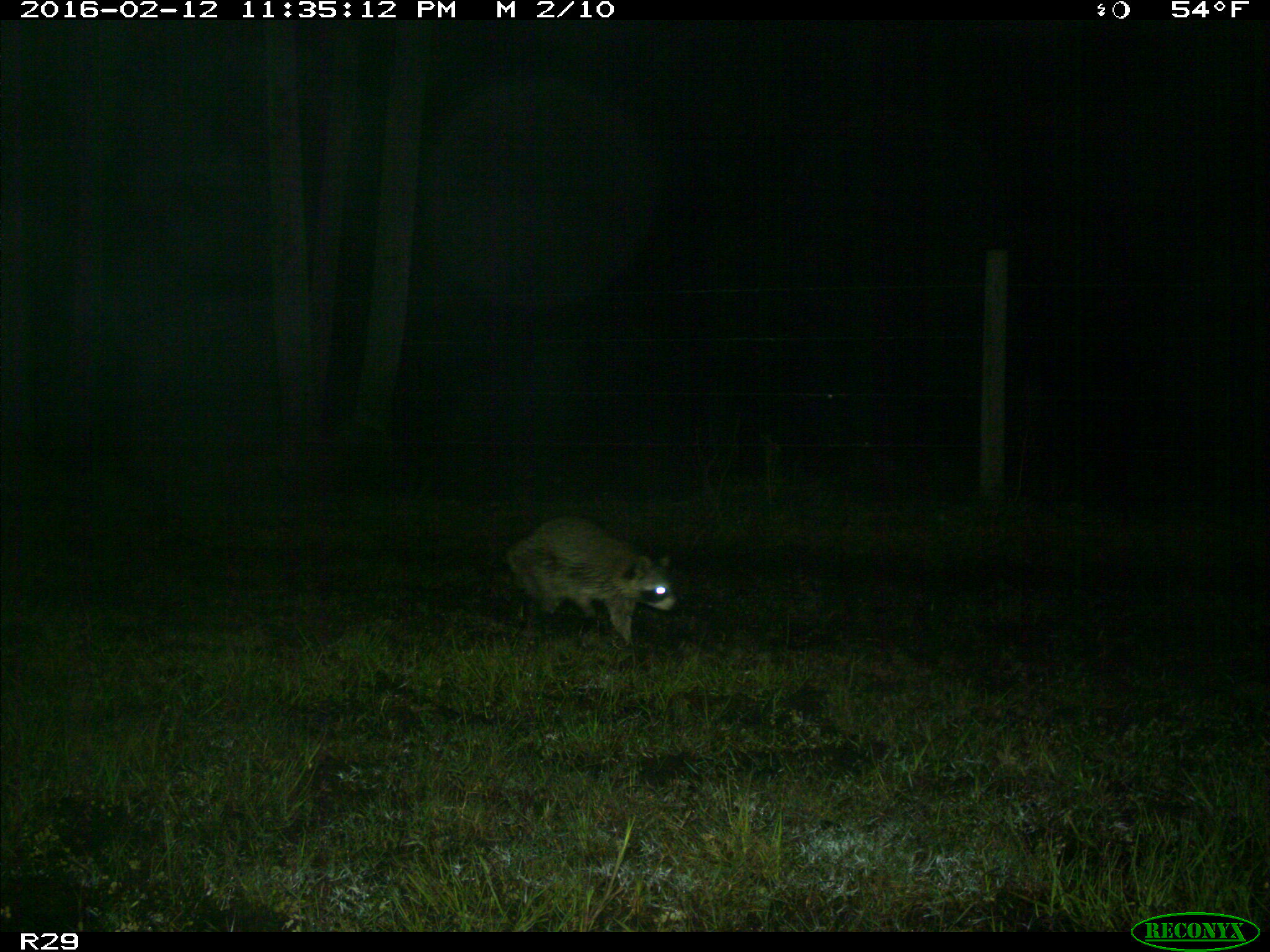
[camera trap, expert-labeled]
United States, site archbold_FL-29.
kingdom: Animalia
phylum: Chordata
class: Mammalia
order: Carnivora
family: Procyonidae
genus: Procyon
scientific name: Procyon lotor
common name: common raccoon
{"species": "Procyon lotor (common raccoon)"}